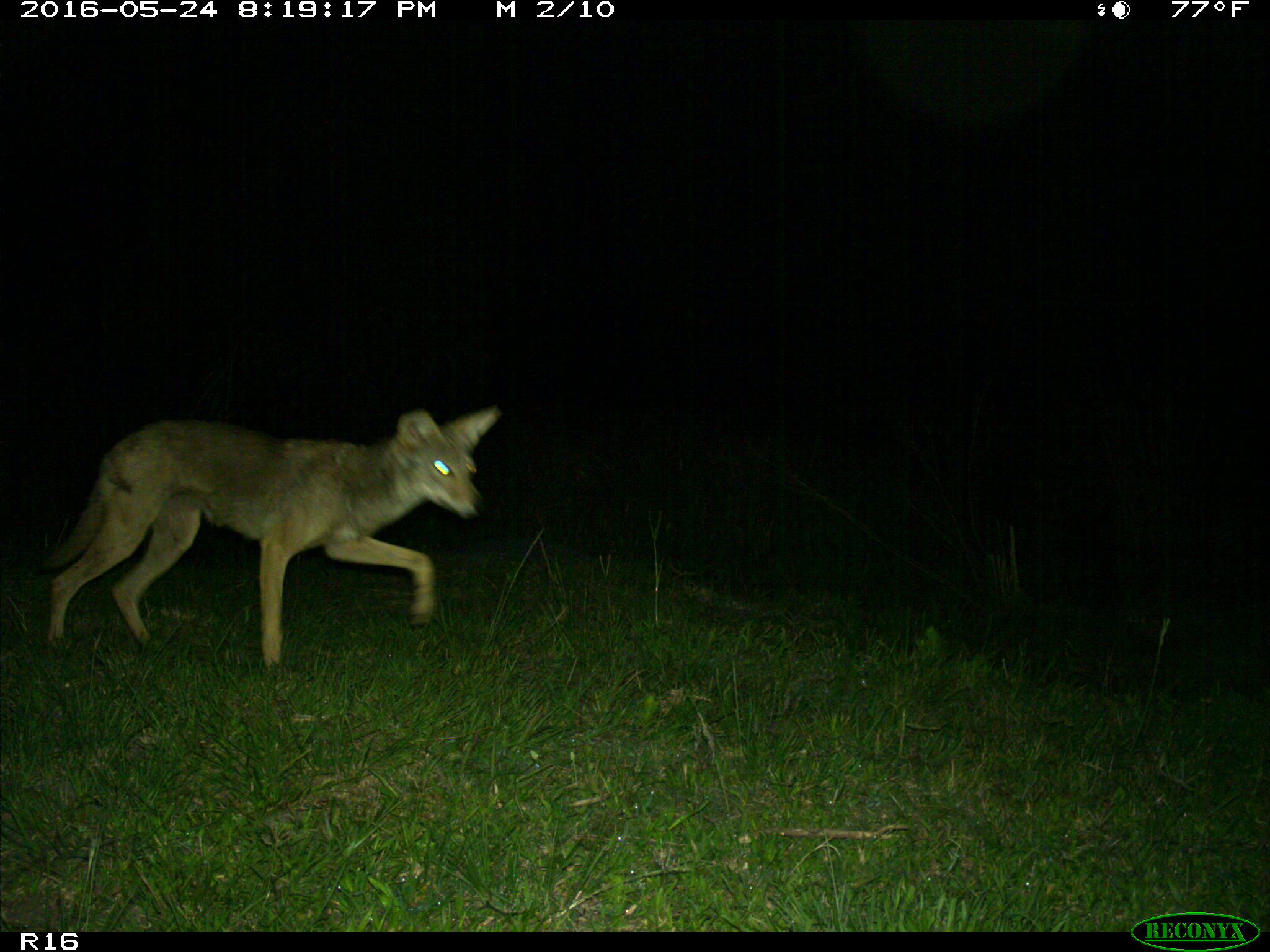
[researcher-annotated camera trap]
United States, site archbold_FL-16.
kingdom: Animalia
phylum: Chordata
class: Mammalia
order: Carnivora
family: Canidae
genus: Canis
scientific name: Canis latrans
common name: coyote